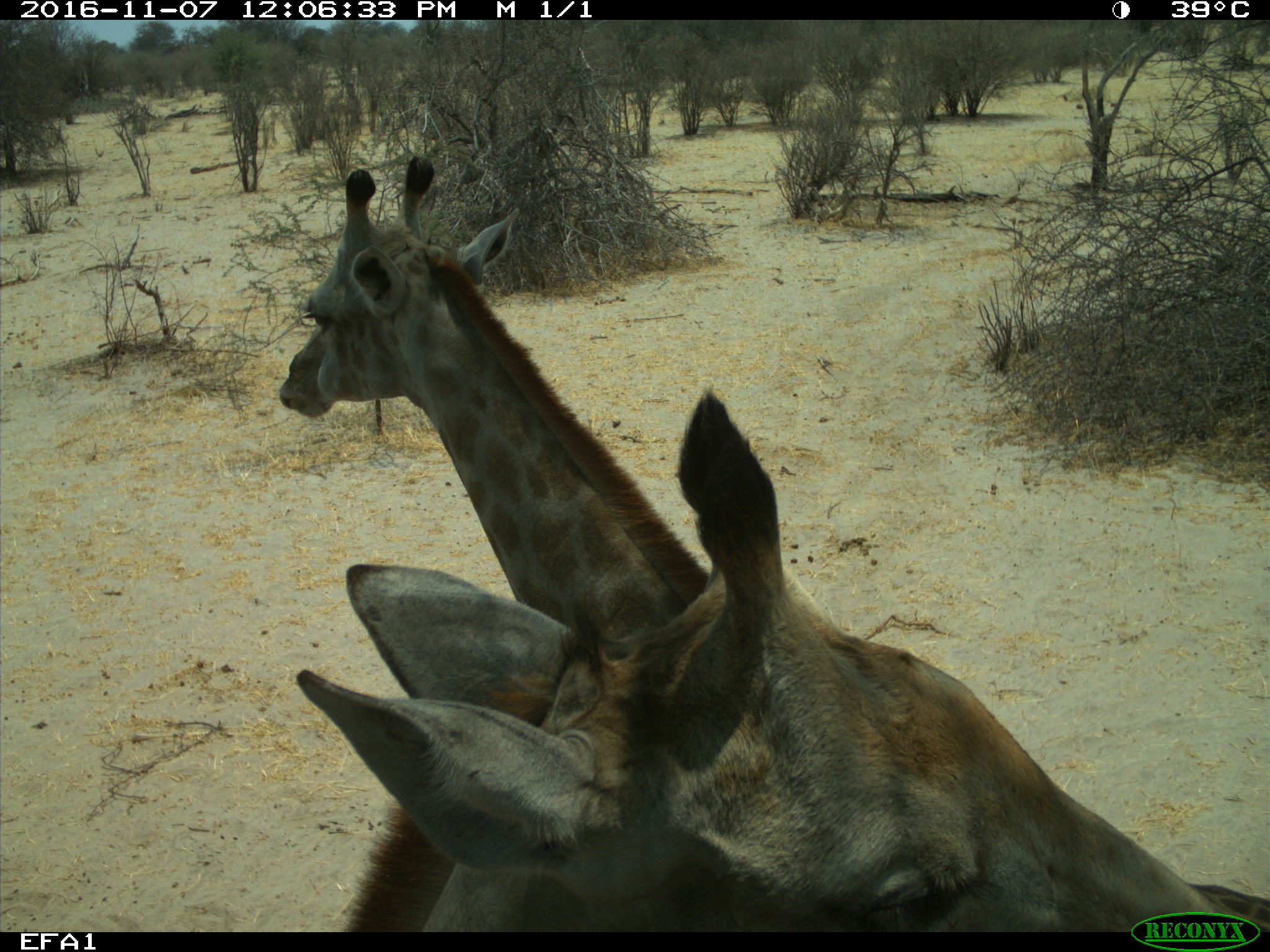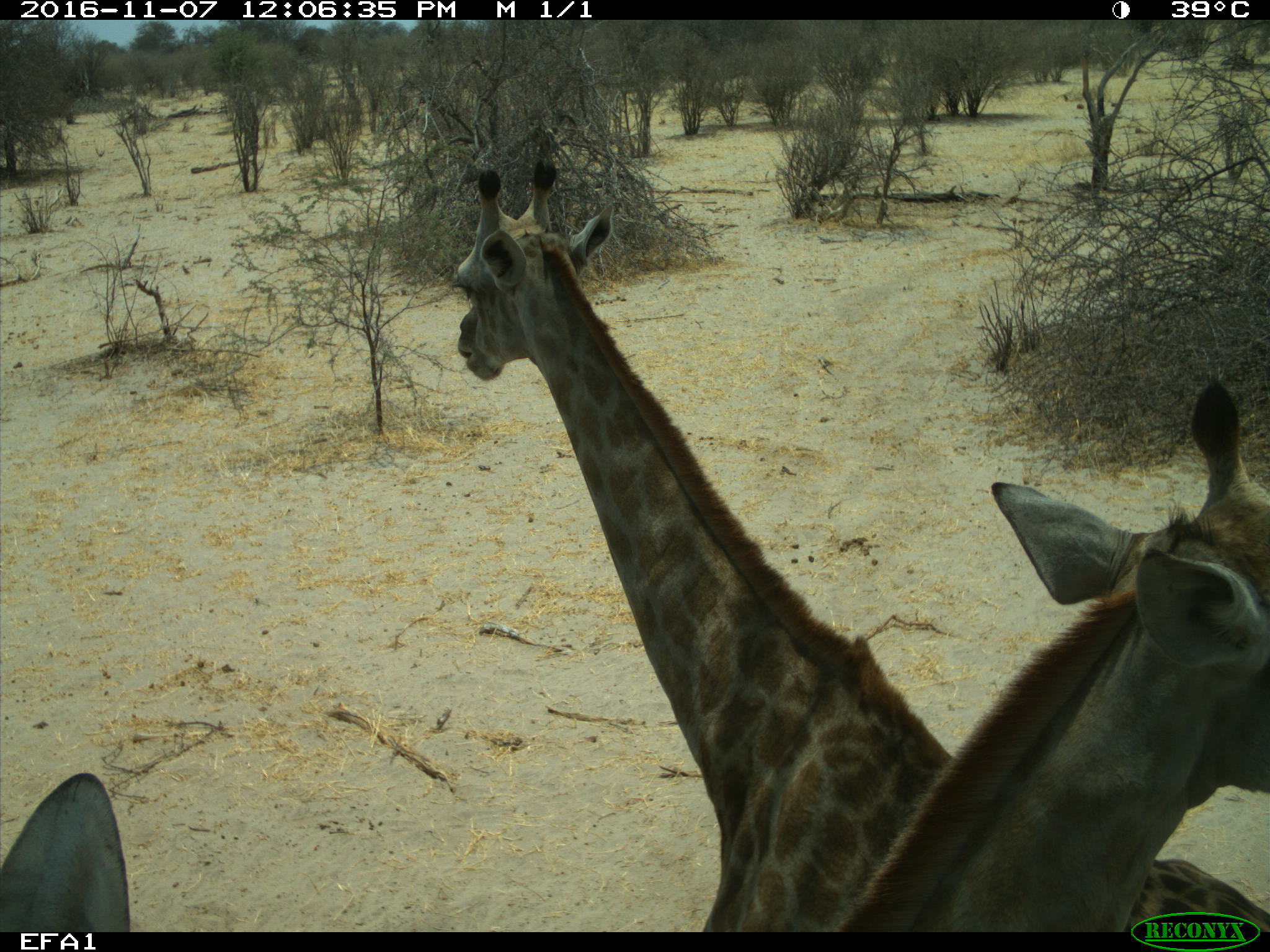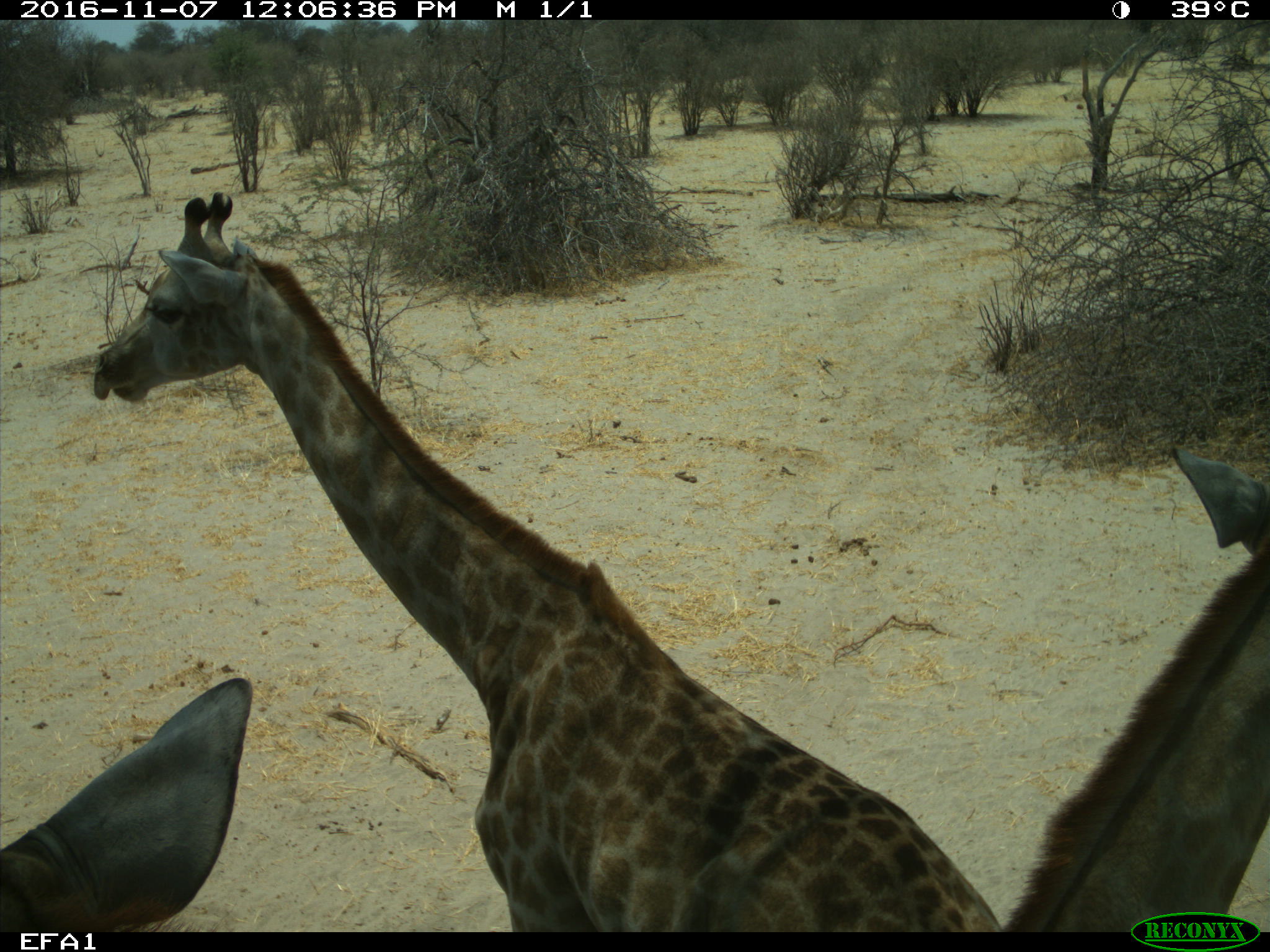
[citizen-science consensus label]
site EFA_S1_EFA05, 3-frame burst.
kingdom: Animalia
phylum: Chordata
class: Mammalia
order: Artiodactyla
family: Giraffidae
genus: Giraffa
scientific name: Giraffa camelopardalis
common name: giraffe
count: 3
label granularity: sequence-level